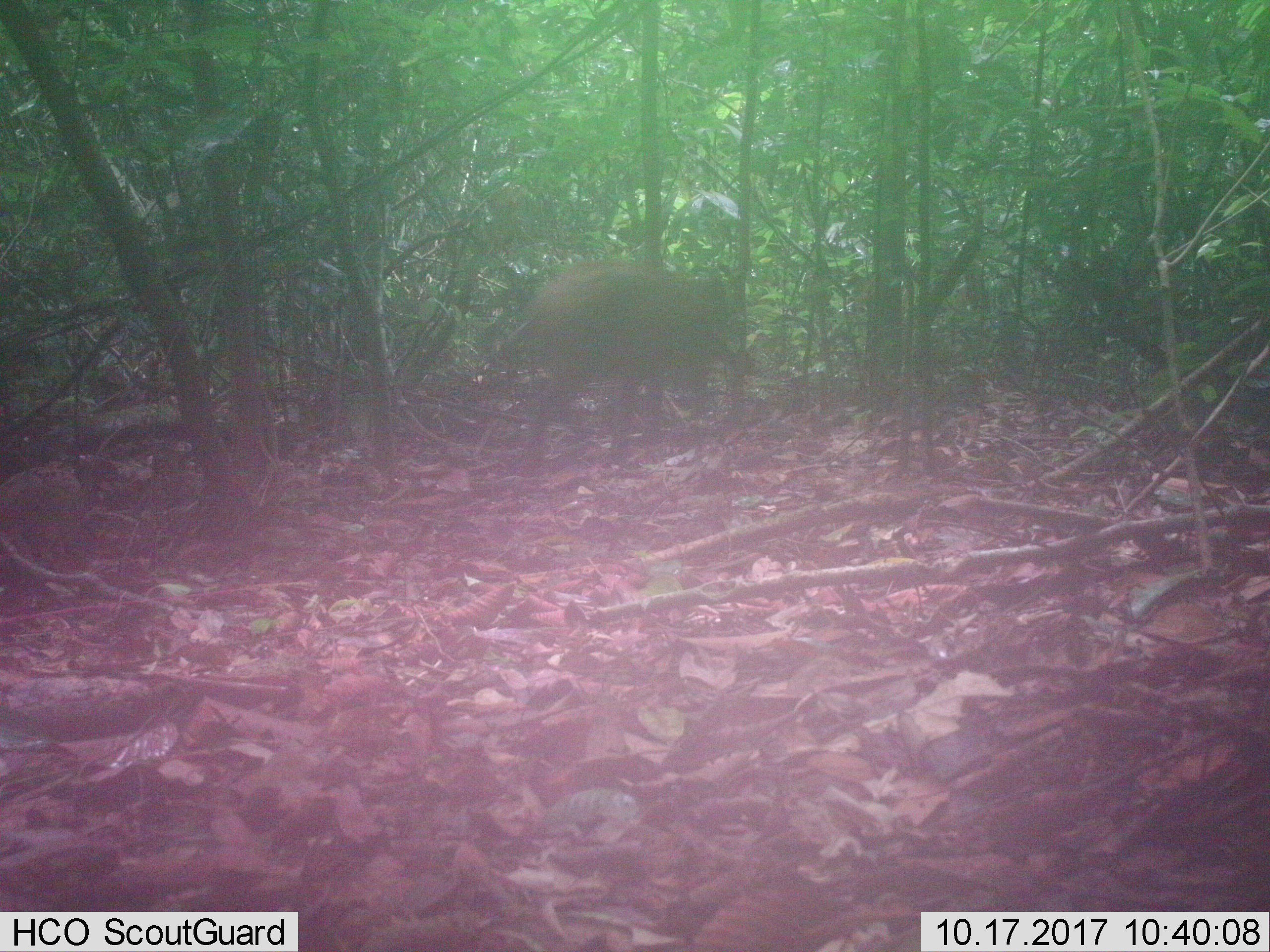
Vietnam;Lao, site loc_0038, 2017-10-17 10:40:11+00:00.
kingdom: Animalia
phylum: Chordata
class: Mammalia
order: Artiodactyla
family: Suidae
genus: Sus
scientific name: Sus scrofa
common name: eurasian wild pig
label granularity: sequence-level